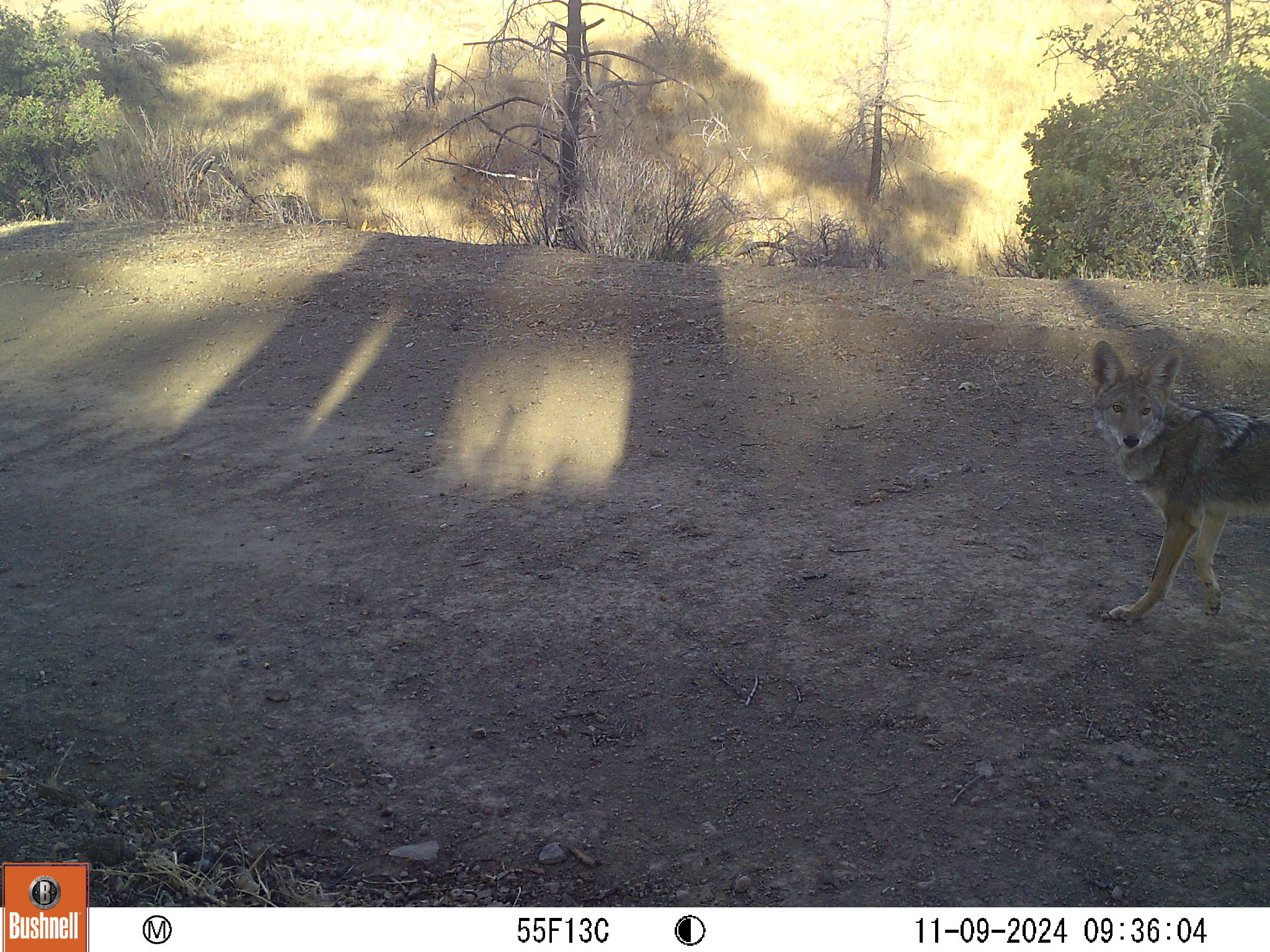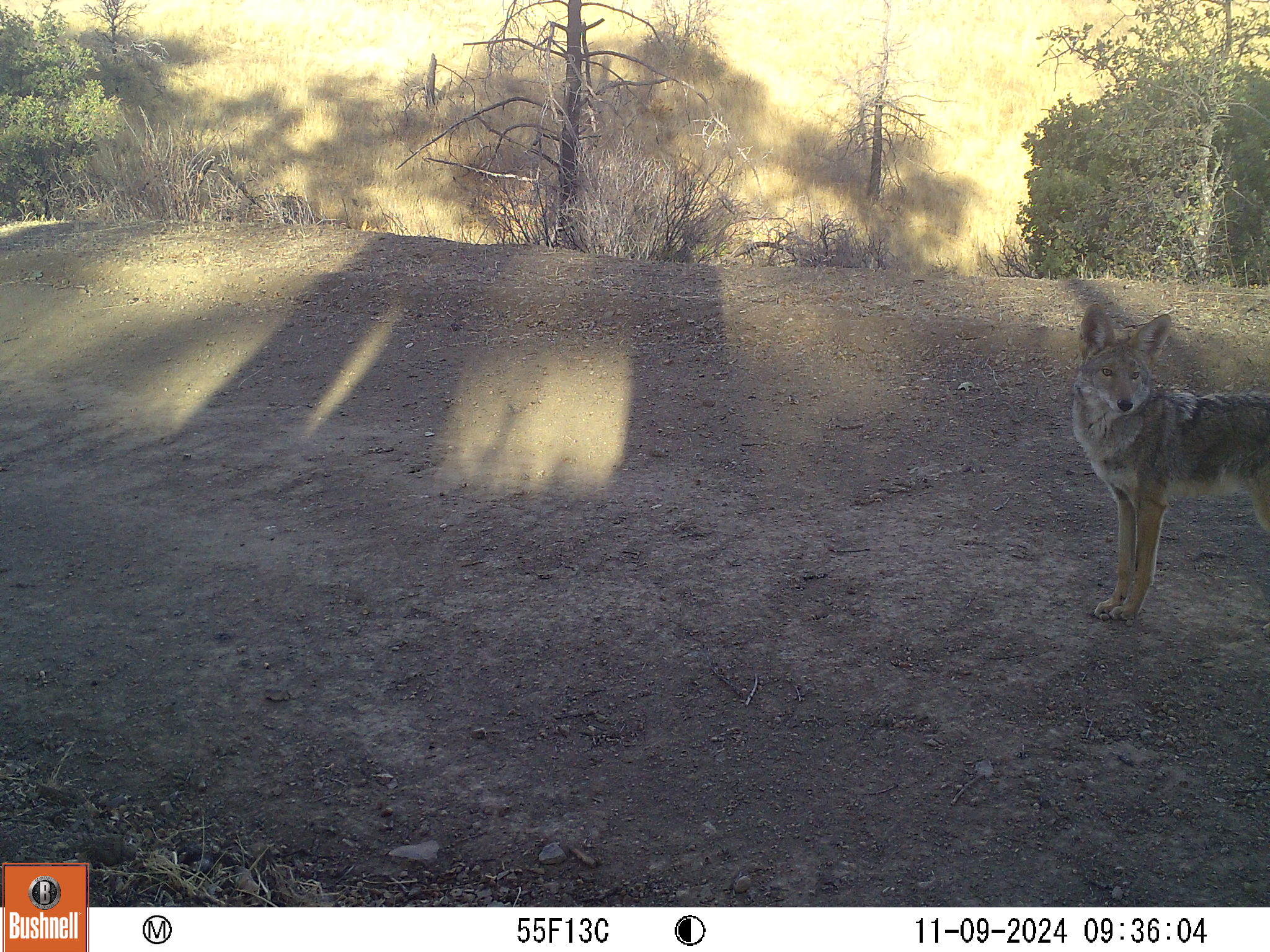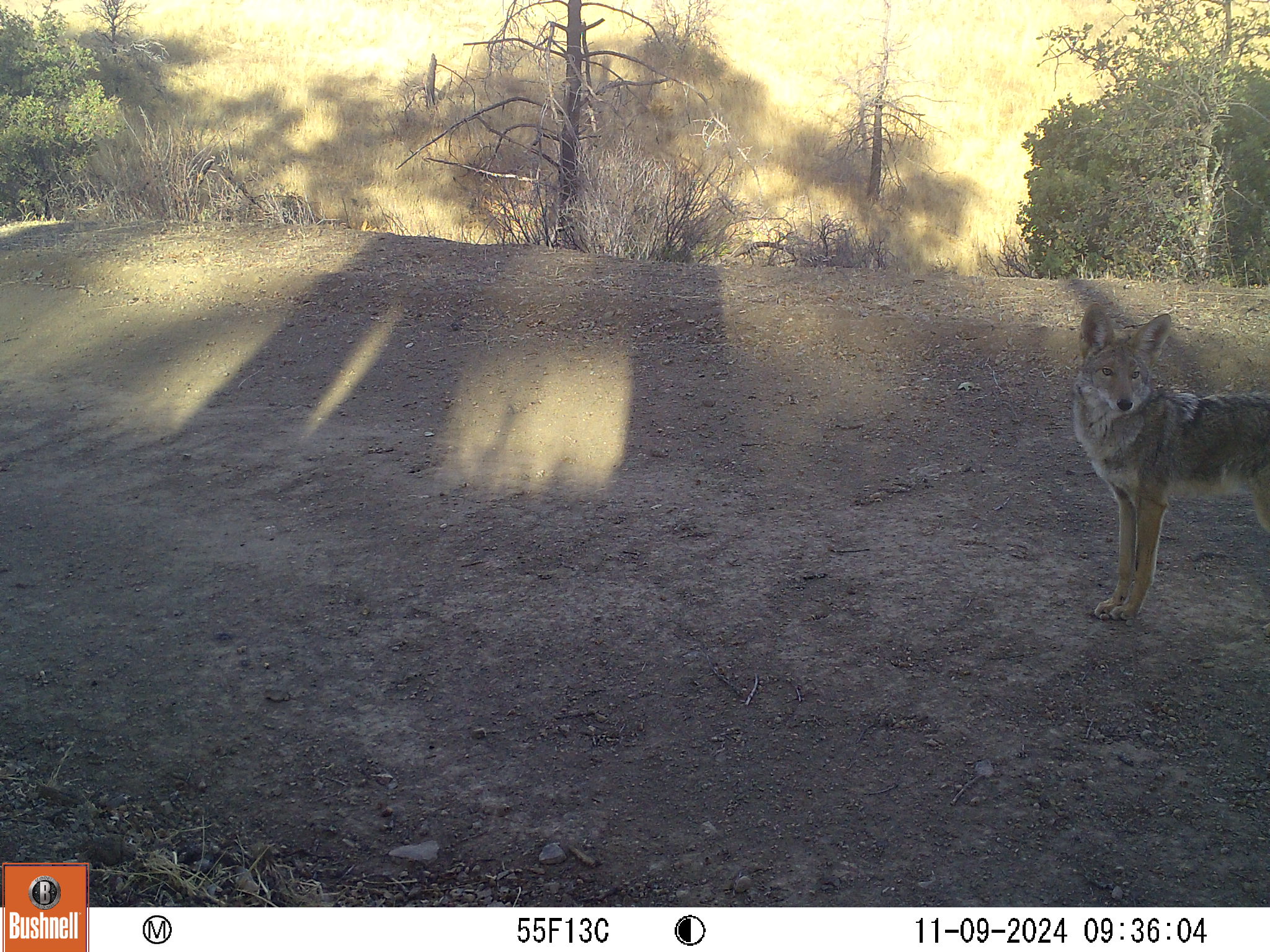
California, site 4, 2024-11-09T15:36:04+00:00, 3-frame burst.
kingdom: Animalia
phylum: Chordata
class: Mammalia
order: Carnivora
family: Canidae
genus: Canis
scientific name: Canis latrans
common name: coyote